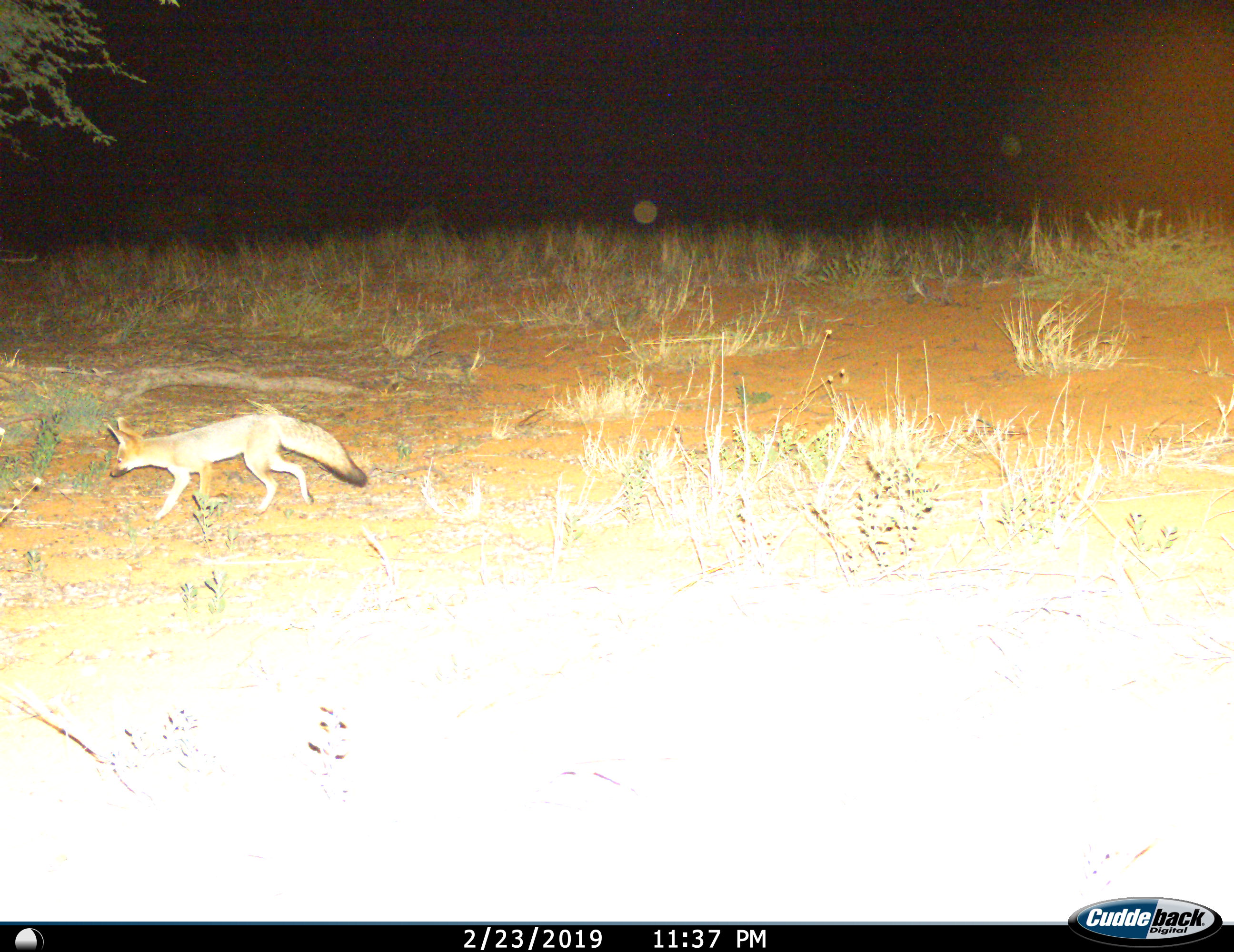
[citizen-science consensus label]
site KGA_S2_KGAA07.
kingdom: Animalia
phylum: Chordata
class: Mammalia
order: Carnivora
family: Canidae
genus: Vulpes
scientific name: Vulpes chama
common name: cape fox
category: foxcape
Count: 1.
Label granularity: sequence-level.